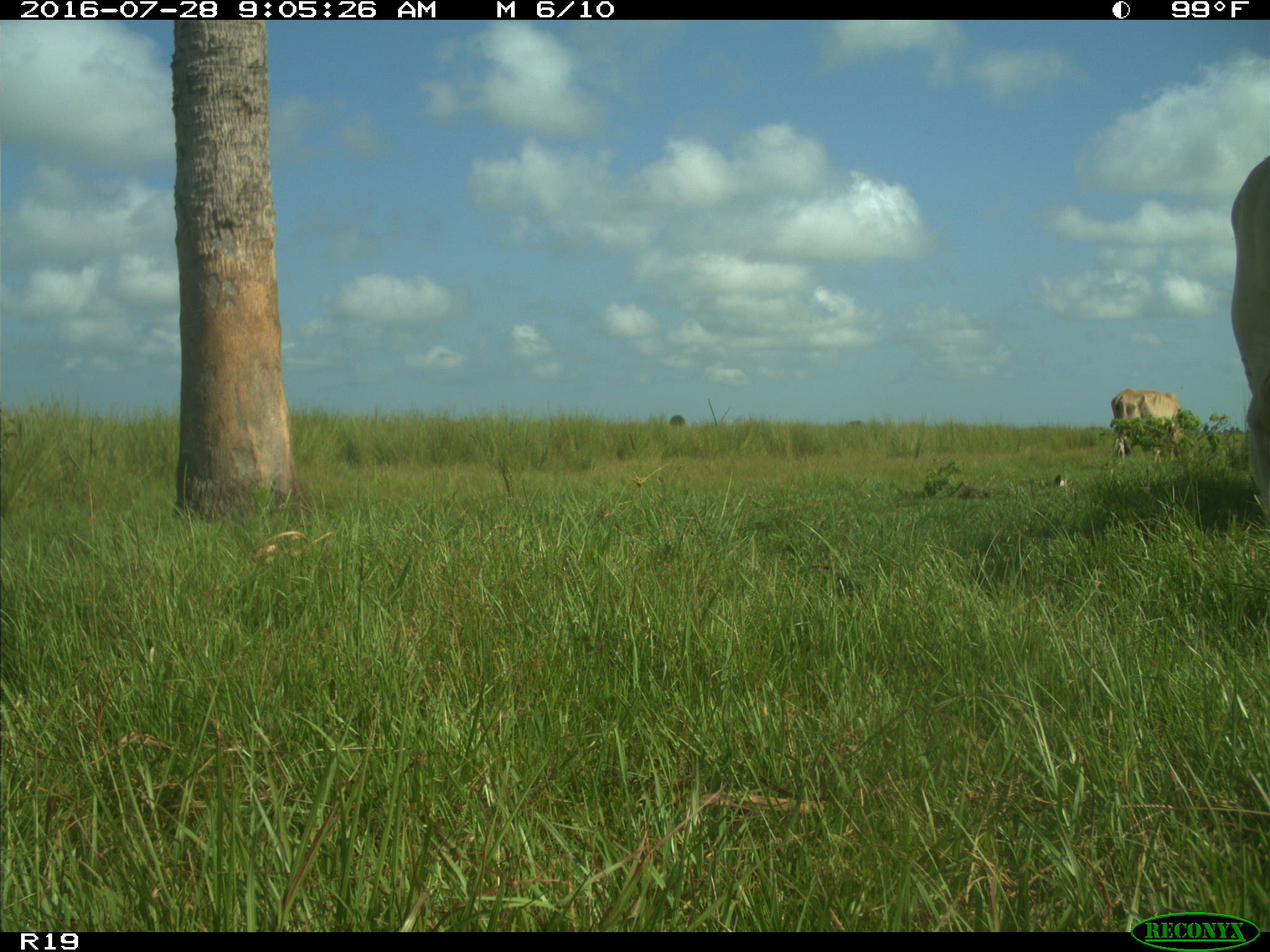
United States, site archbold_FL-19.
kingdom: Animalia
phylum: Chordata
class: Mammalia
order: Artiodactyla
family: Bovidae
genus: Bos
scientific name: Bos taurus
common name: domestic cow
Bos taurus (domestic cow).